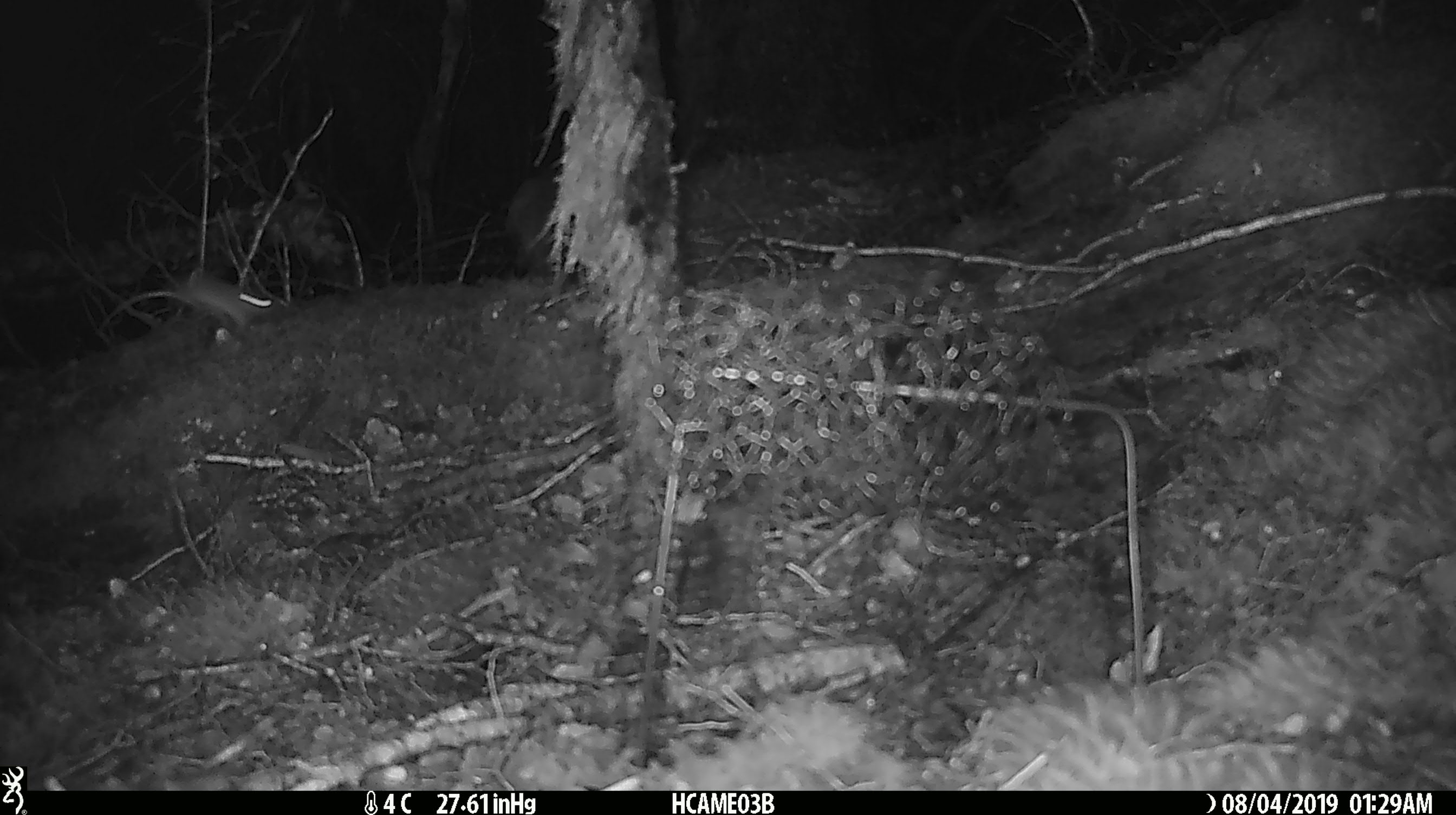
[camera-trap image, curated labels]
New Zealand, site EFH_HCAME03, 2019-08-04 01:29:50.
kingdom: Animalia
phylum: Chordata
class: Mammalia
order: Rodentia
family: Muridae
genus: Mus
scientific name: Mus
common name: mouse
Mouse (Mus).